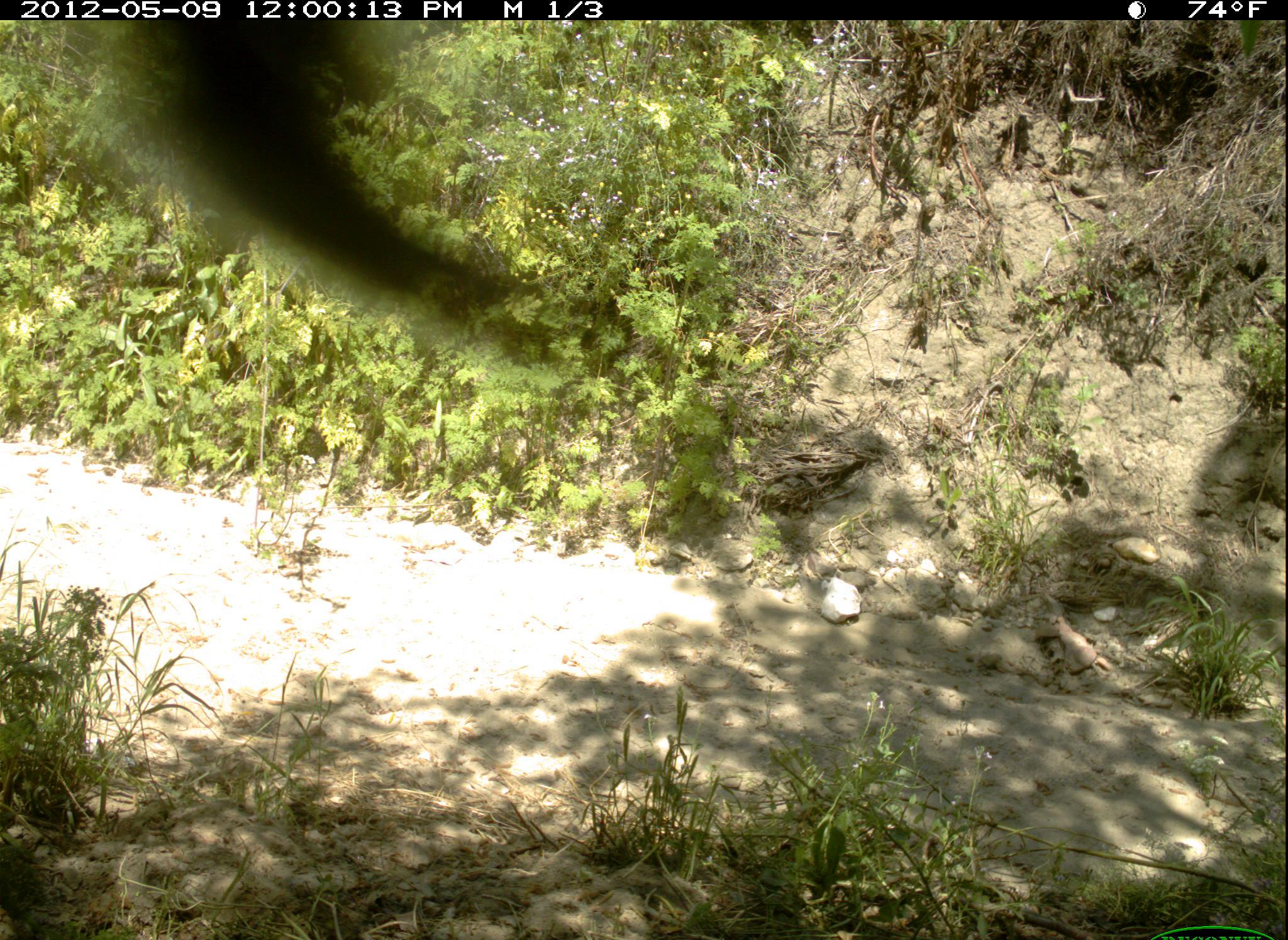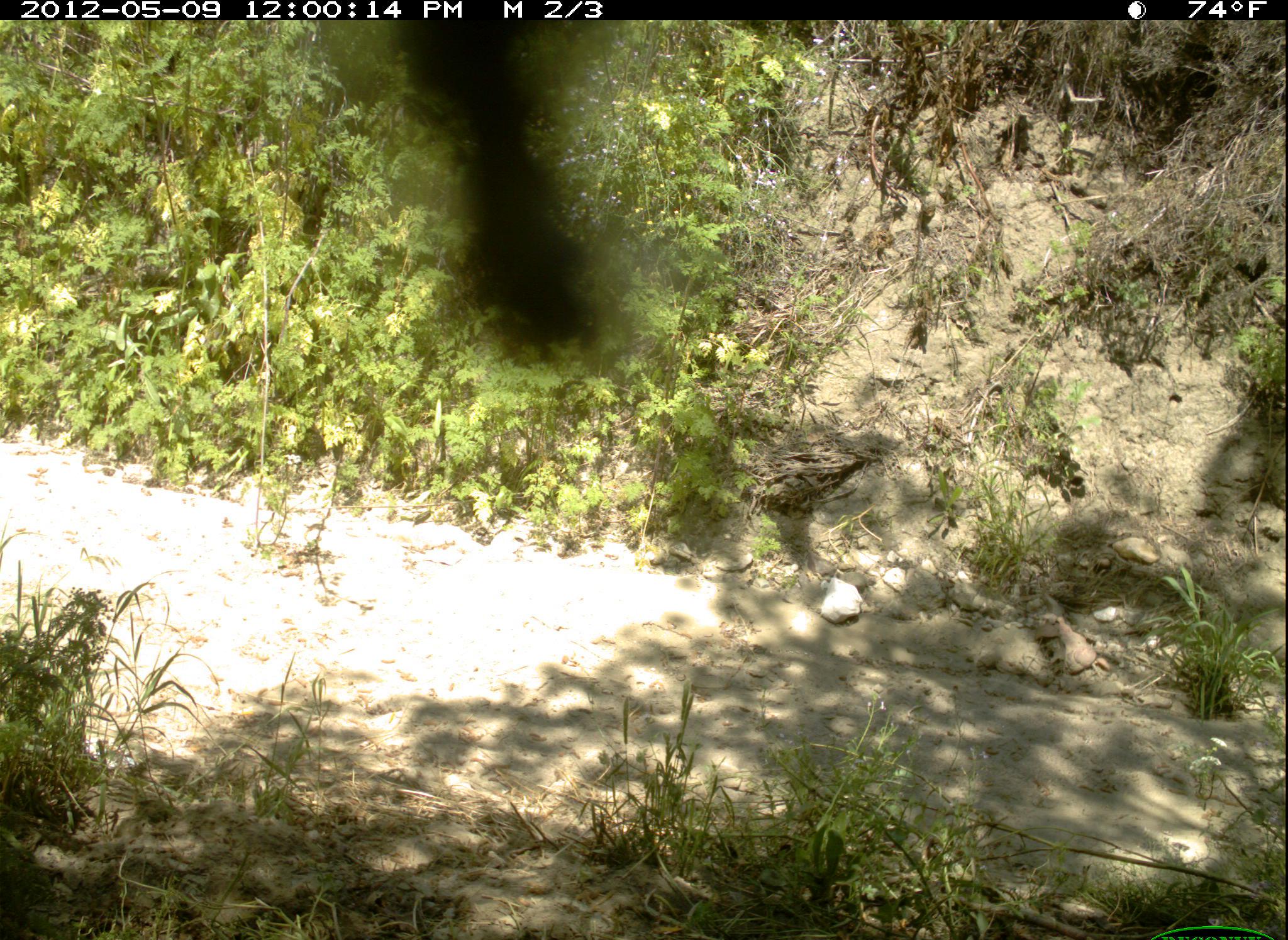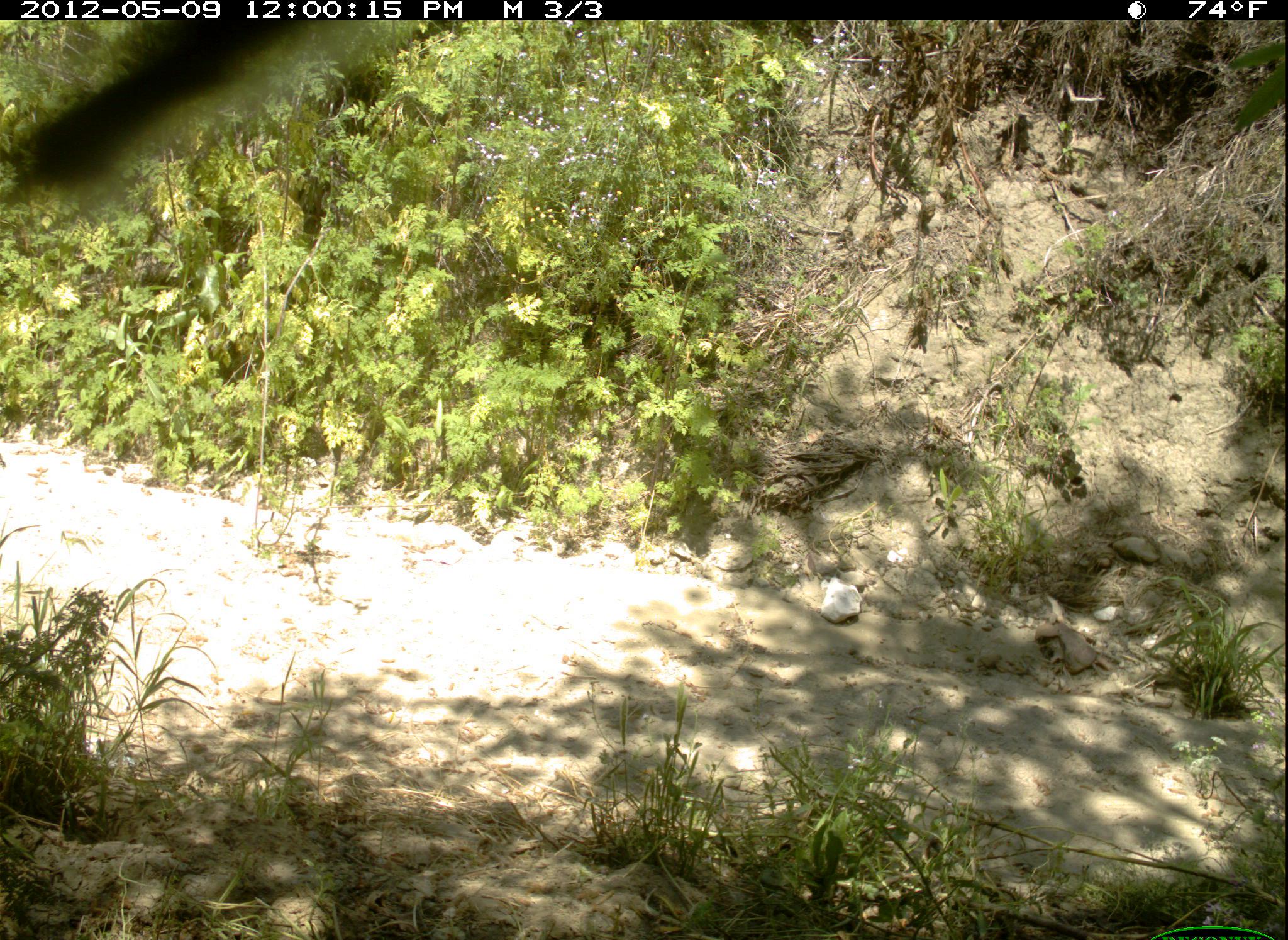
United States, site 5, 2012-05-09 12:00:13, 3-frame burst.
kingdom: Animalia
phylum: Chordata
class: Aves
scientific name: Aves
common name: bird